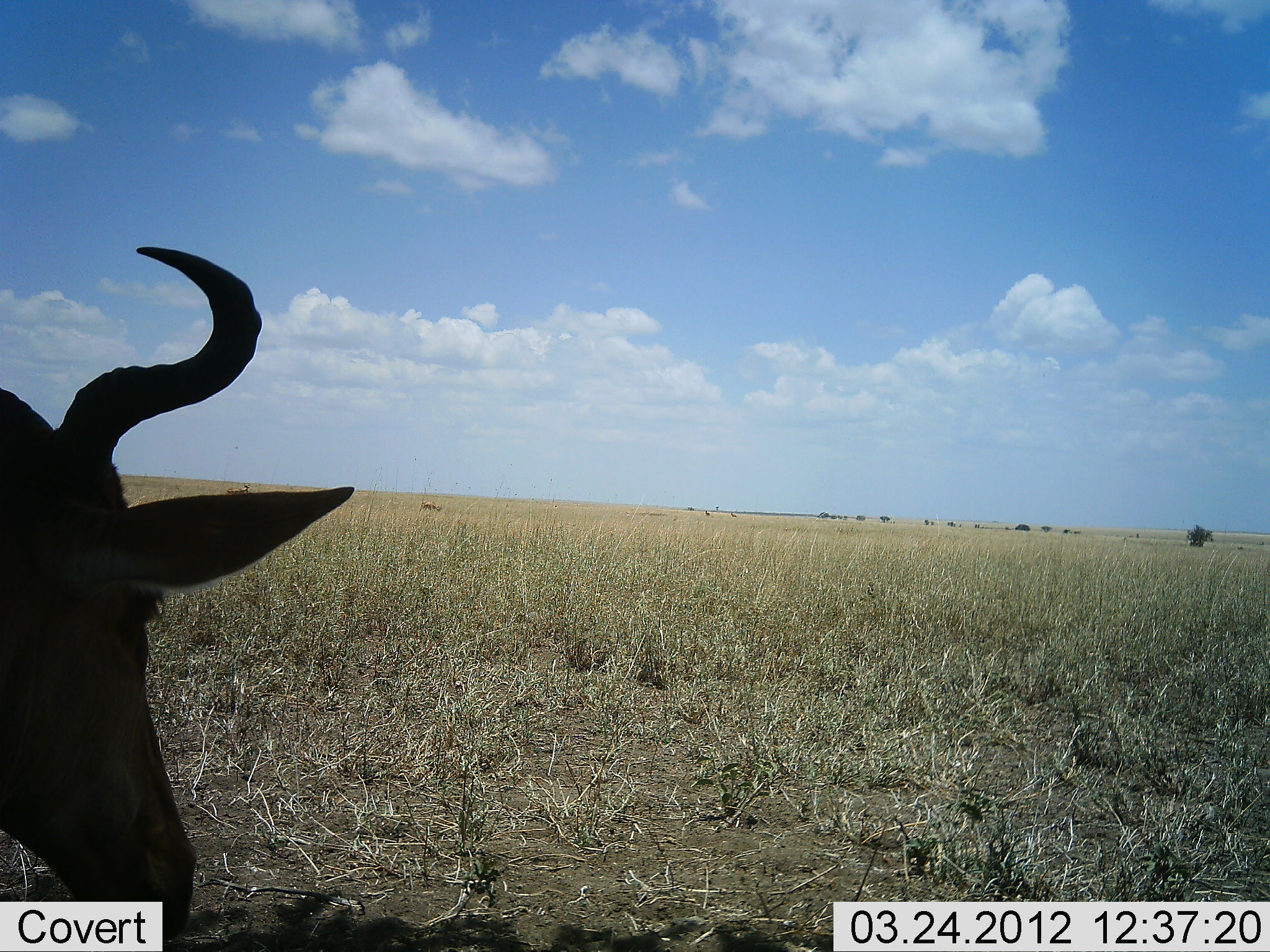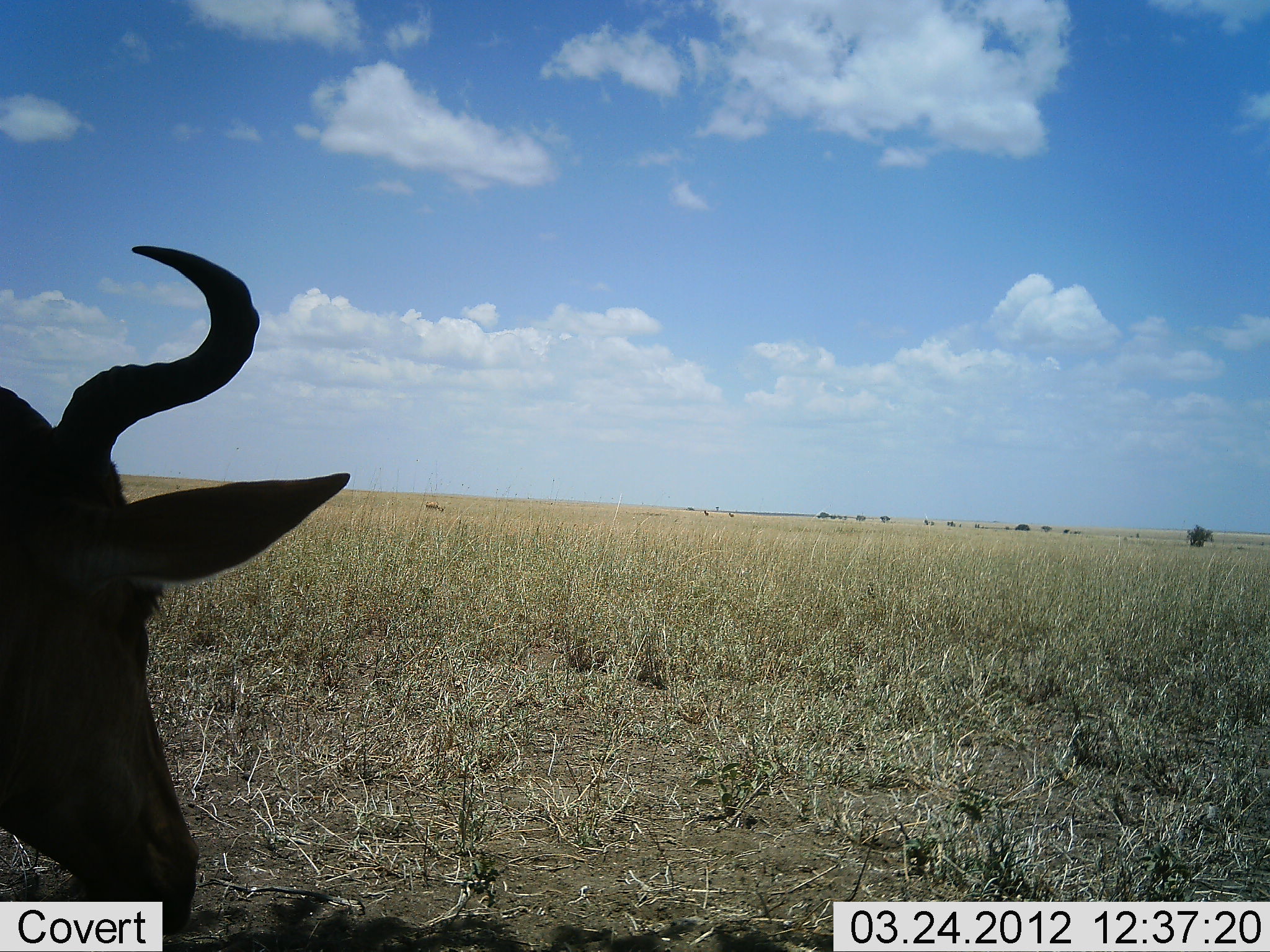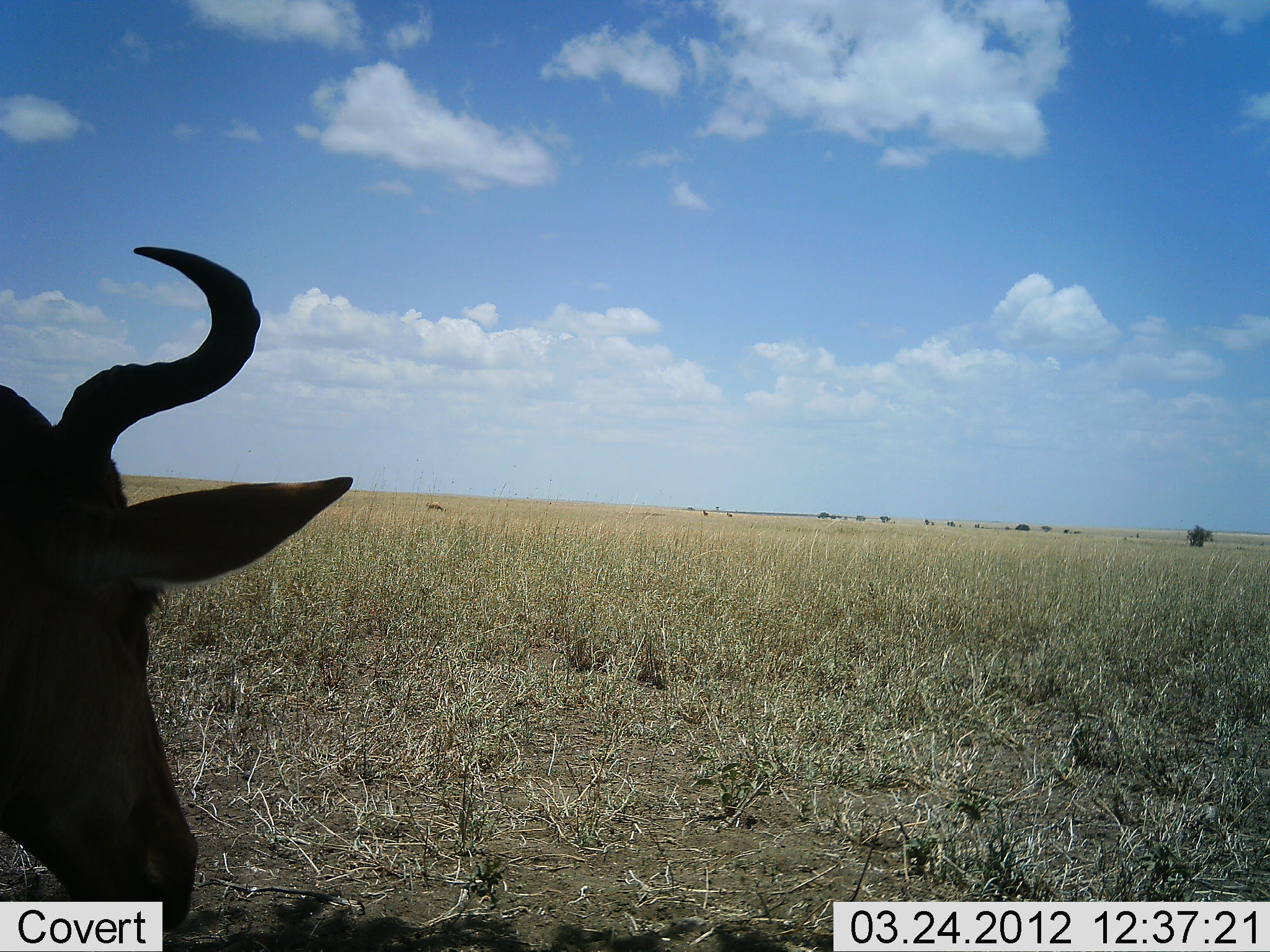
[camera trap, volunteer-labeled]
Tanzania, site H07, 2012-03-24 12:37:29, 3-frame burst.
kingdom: Animalia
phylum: Chordata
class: Mammalia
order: Artiodactyla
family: Bovidae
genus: Alcelaphus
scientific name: Alcelaphus buselaphus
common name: hartebeest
Hartebeest (Alcelaphus buselaphus), count 1. Behavior (volunteer vote fractions): standing 41%, resting 37%, moving 0%, interacting 0%. Young present (vote fraction): 0%. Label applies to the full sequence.